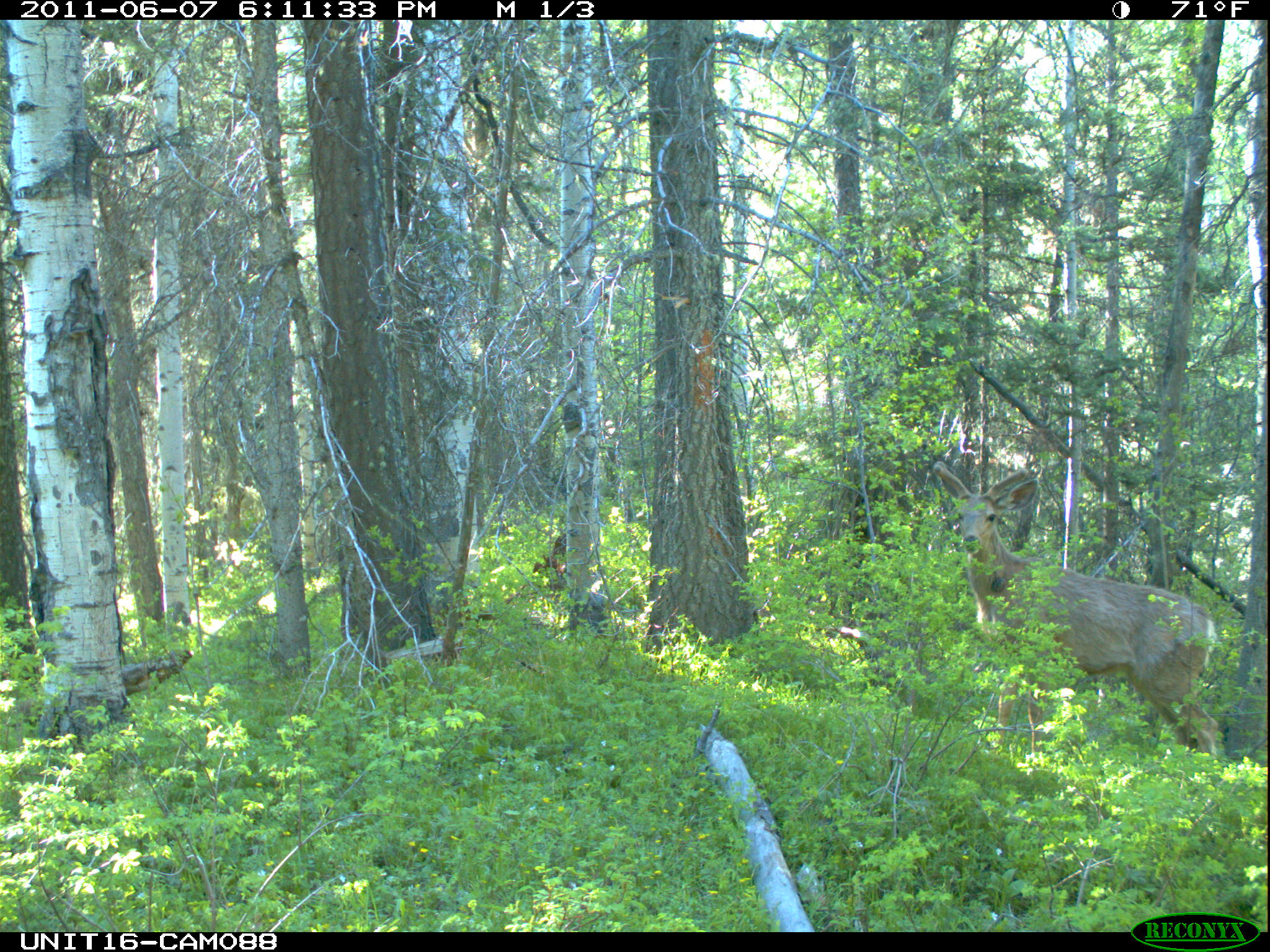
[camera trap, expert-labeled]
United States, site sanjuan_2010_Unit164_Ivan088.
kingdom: Animalia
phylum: Chordata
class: Mammalia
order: Artiodactyla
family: Cervidae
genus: Odocoileus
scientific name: Odocoileus hemionus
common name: mule deer